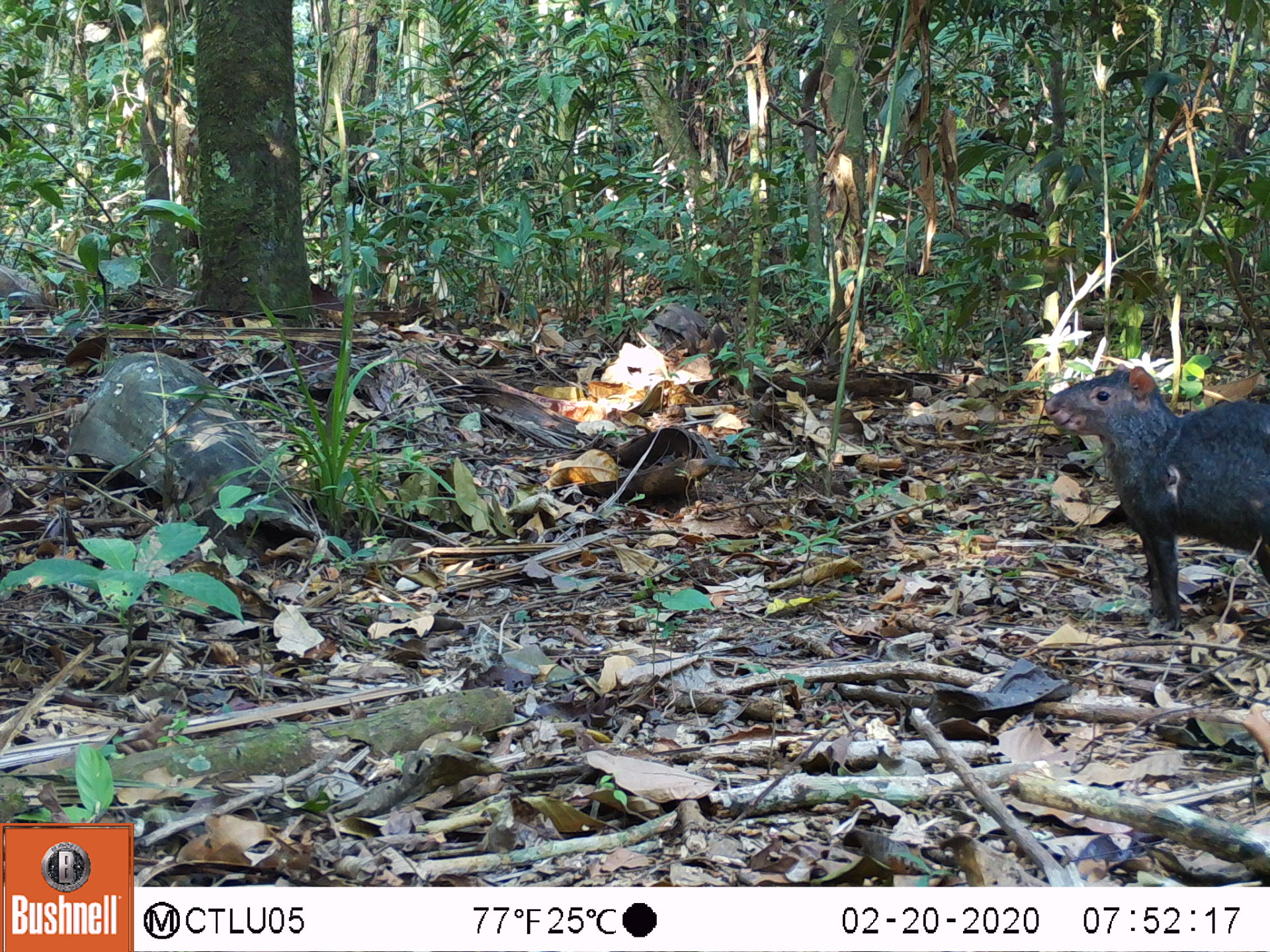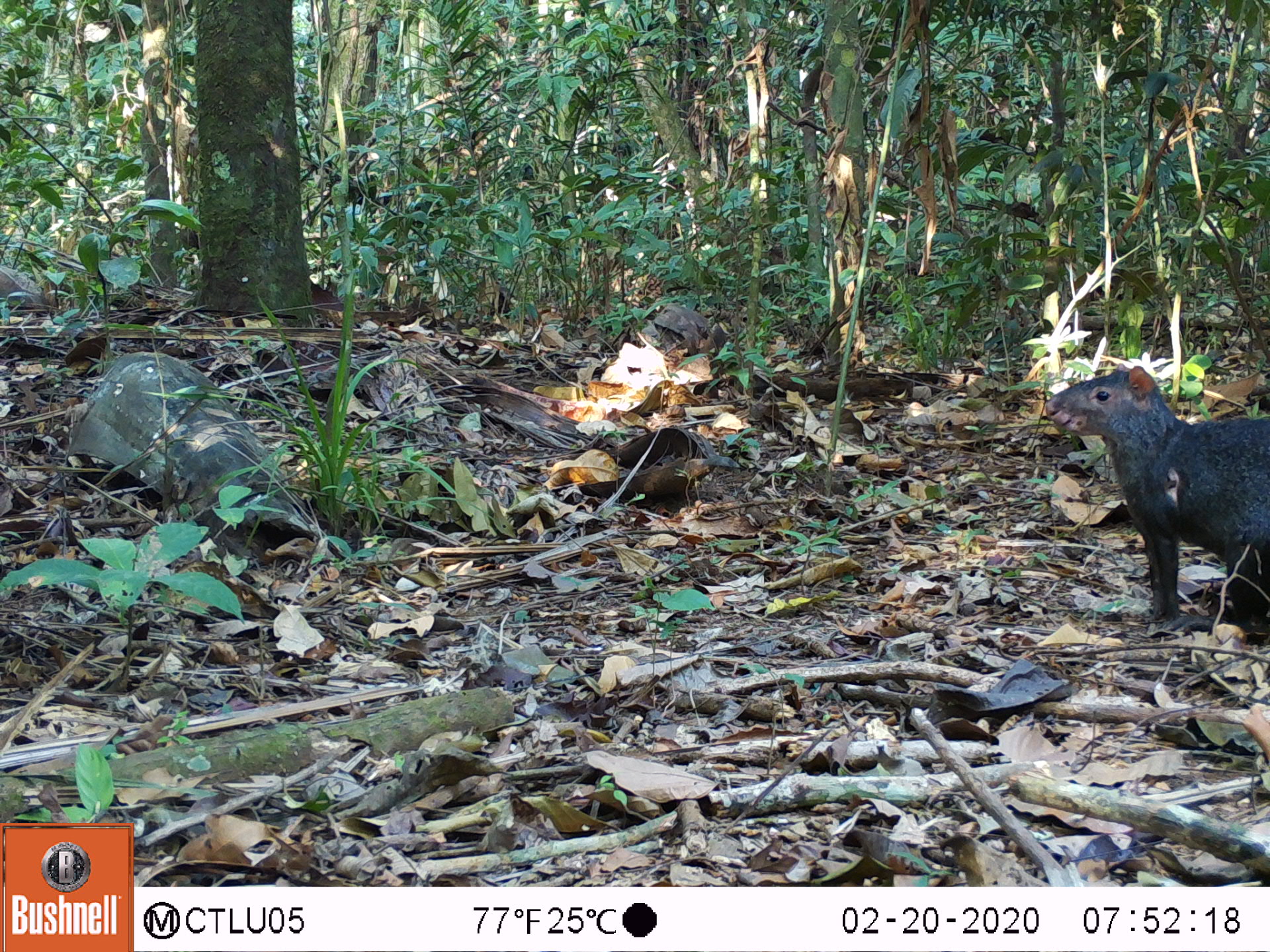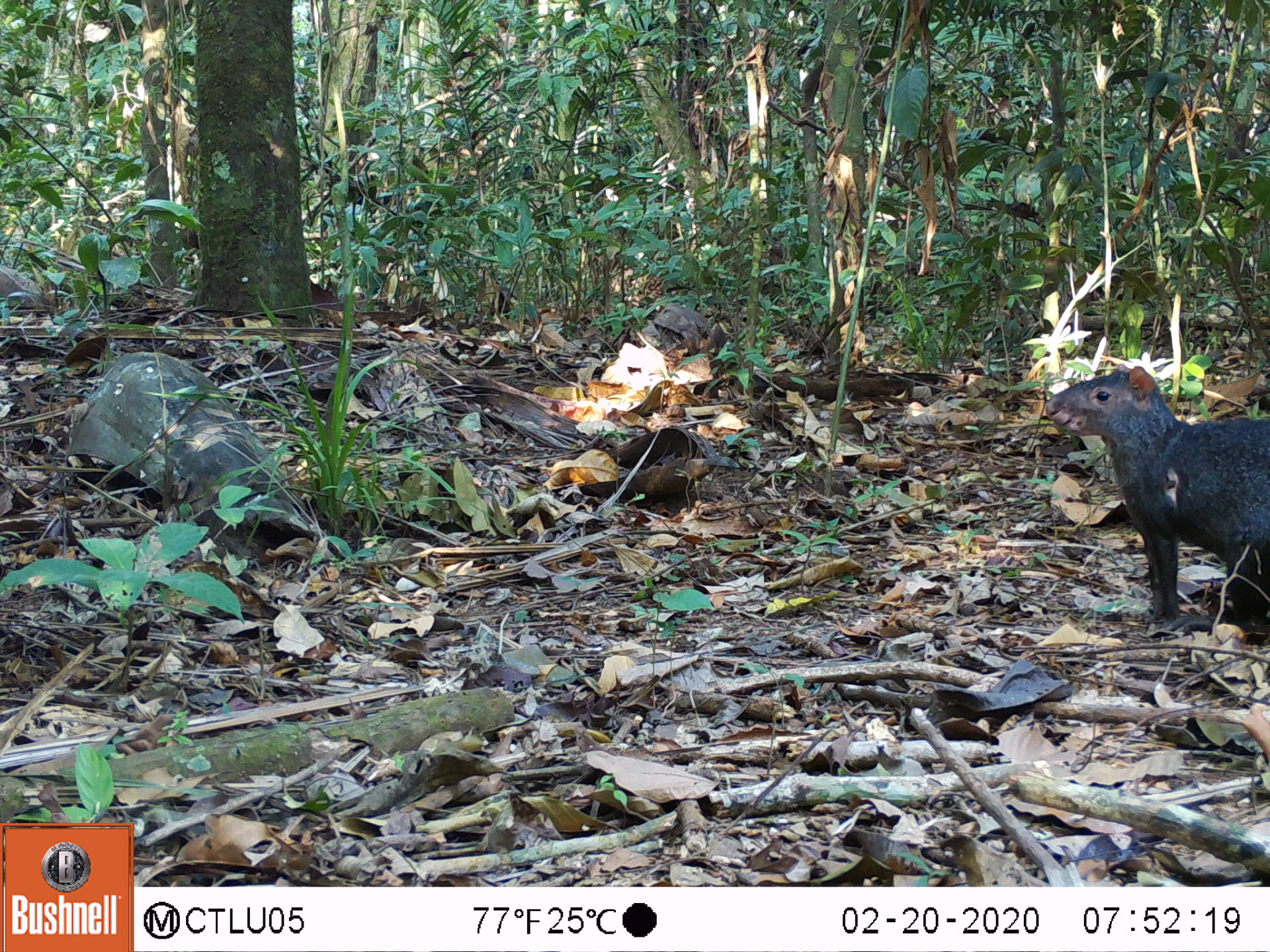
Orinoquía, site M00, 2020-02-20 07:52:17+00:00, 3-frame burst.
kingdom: Animalia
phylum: Chordata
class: Mammalia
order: Rodentia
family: Dasyproctidae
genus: Dasyprocta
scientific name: Dasyprocta fuliginosa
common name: black agouti